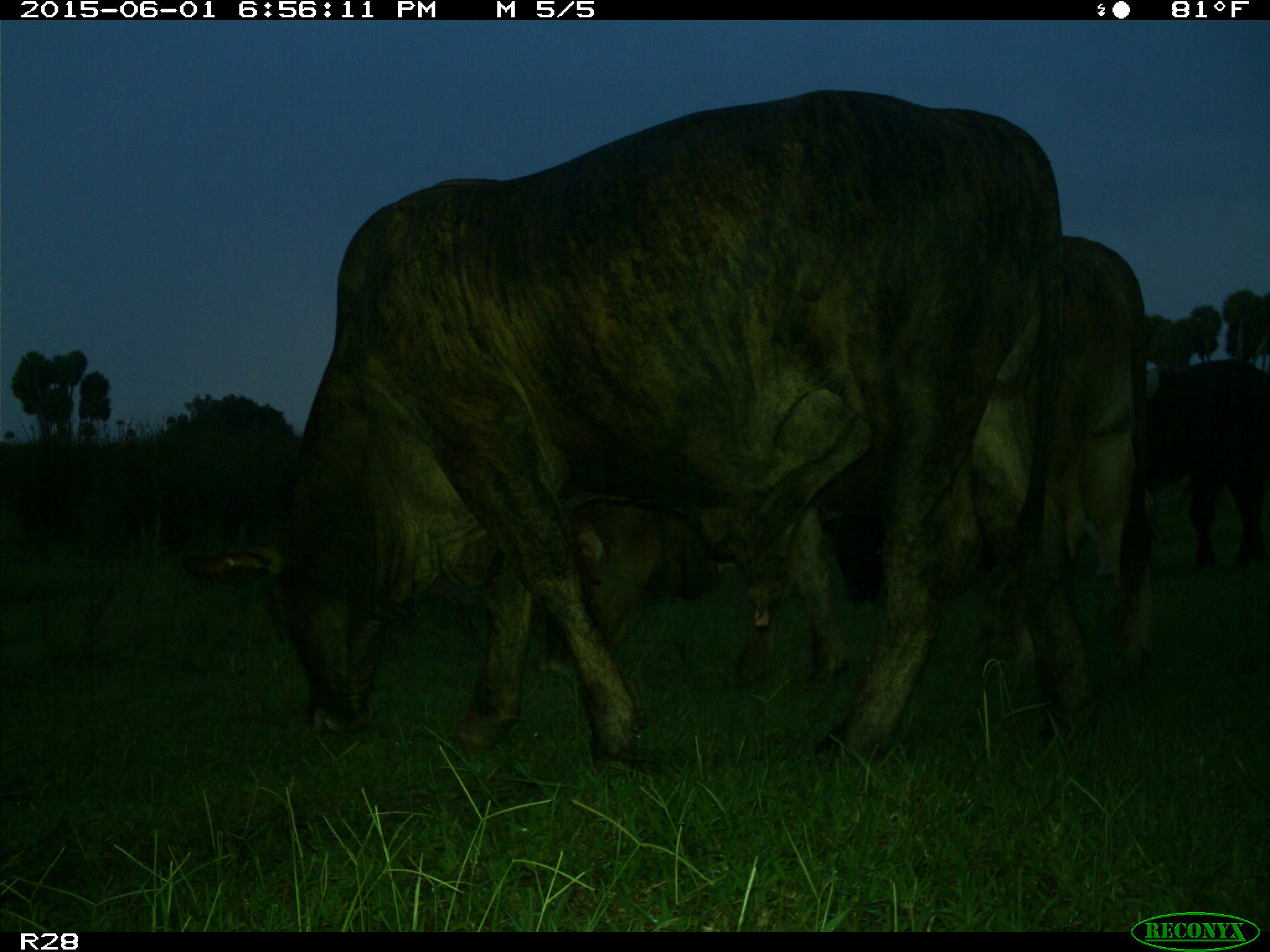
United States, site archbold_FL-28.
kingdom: Animalia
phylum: Chordata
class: Mammalia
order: Artiodactyla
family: Bovidae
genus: Bos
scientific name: Bos taurus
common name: domestic cow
Bos taurus (domestic cow).